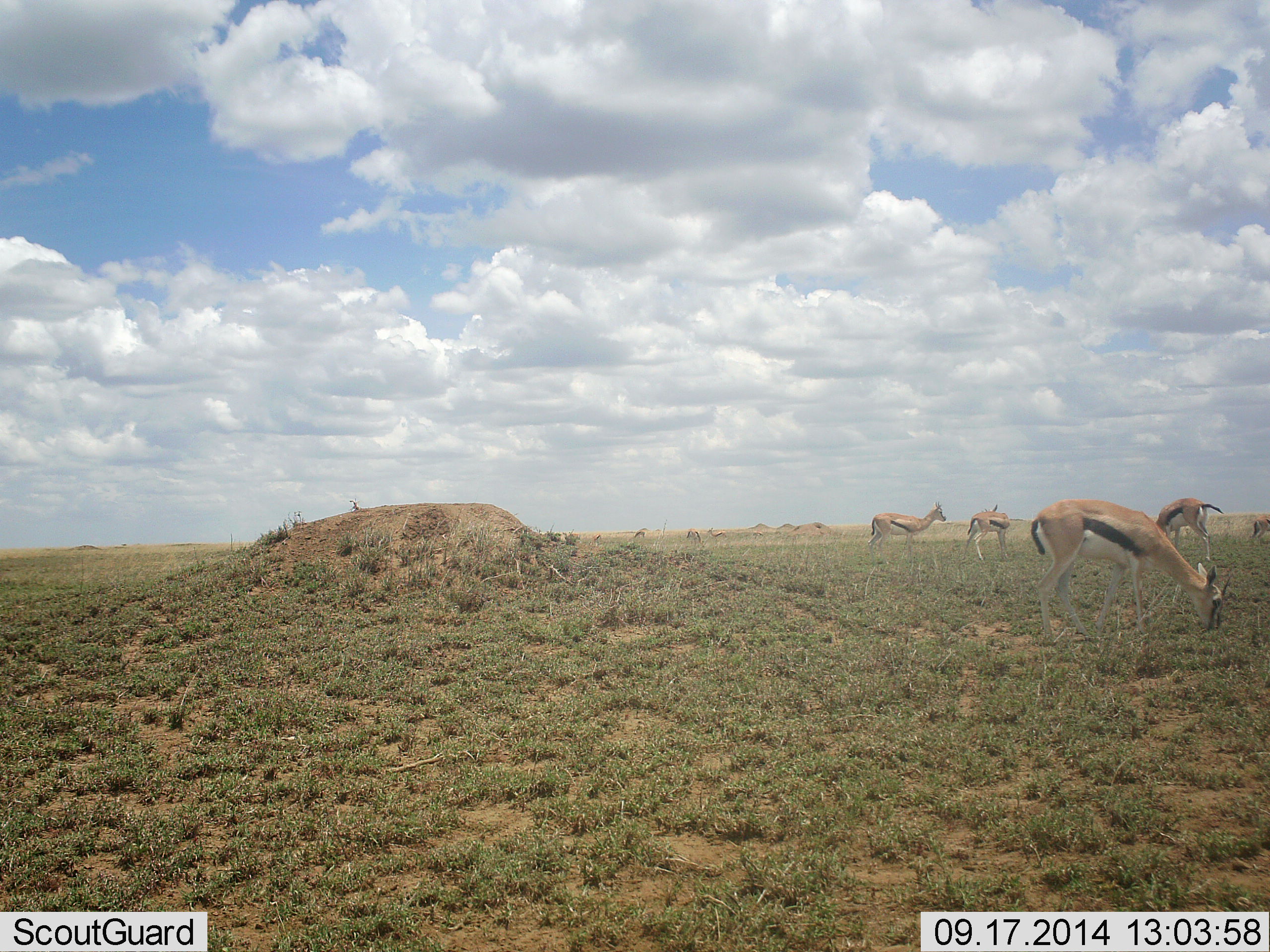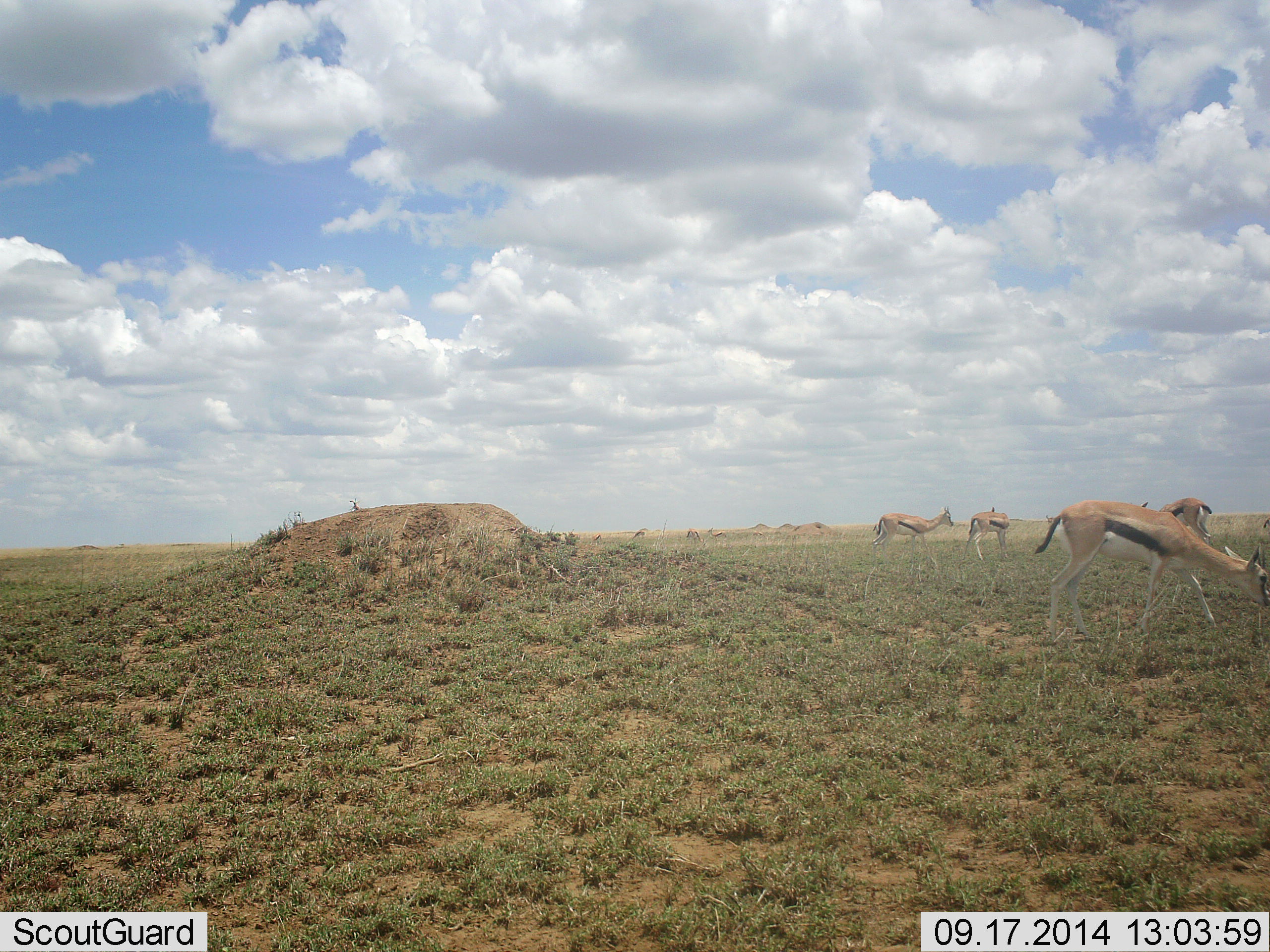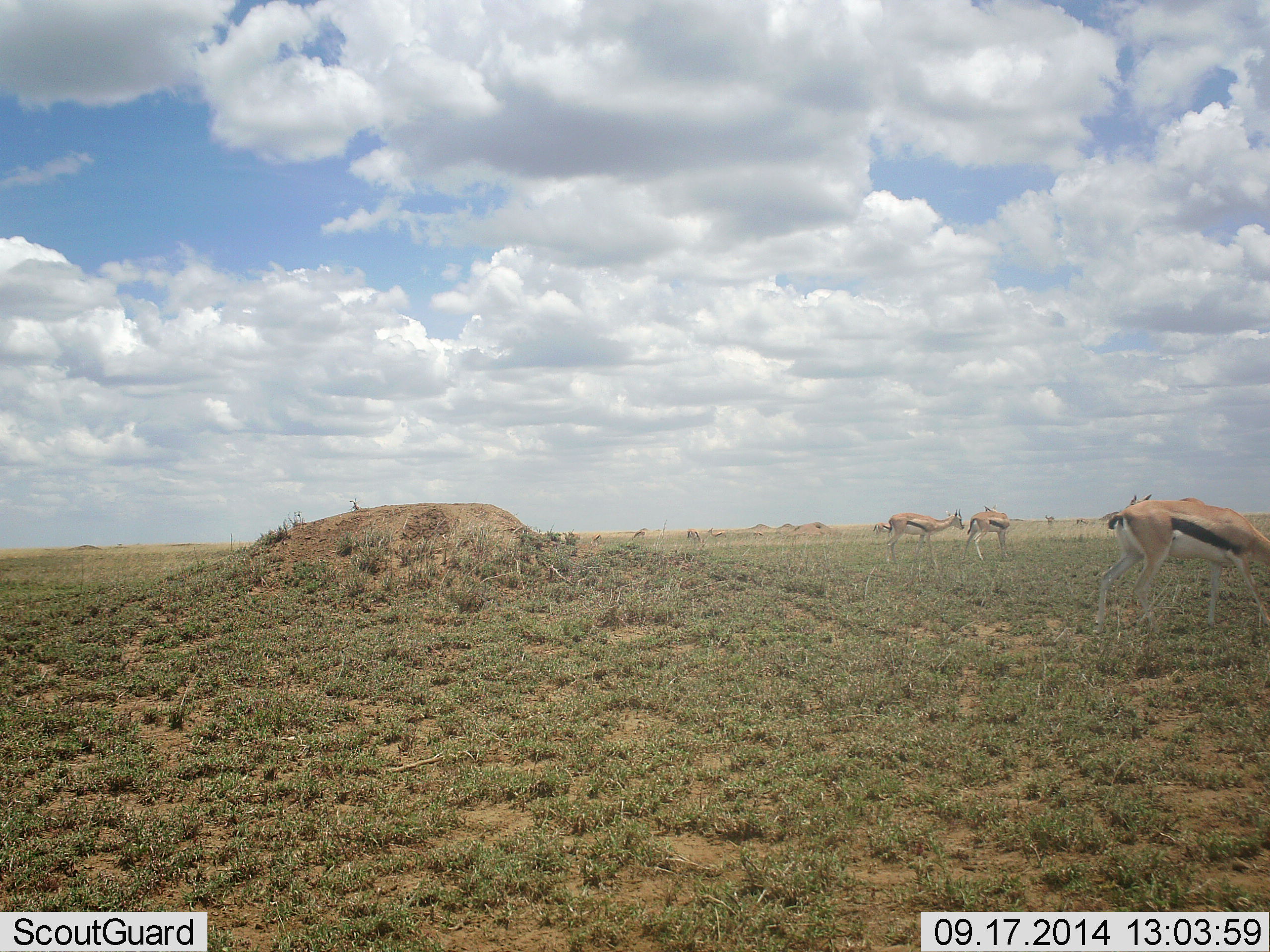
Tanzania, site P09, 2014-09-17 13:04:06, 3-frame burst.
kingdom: Animalia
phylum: Chordata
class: Mammalia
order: Artiodactyla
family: Bovidae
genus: Eudorcas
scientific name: Eudorcas thomsonii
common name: thomson's gazelle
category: gazellethomsons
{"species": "gazellethomsons (thomson's gazelle) (Eudorcas thomsonii)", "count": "5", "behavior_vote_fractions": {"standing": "50%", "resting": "0%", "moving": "40%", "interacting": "0%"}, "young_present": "0%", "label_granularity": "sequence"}